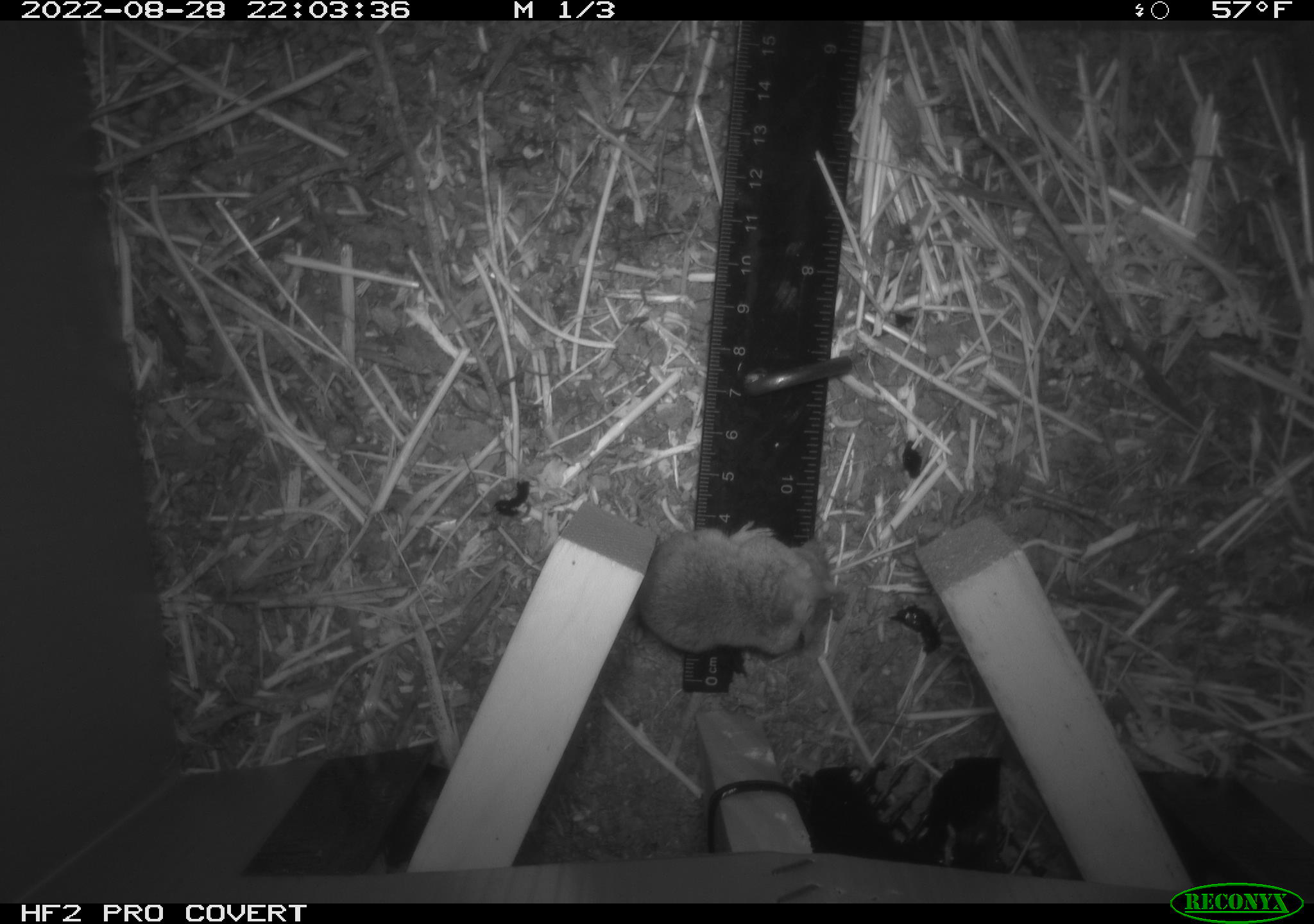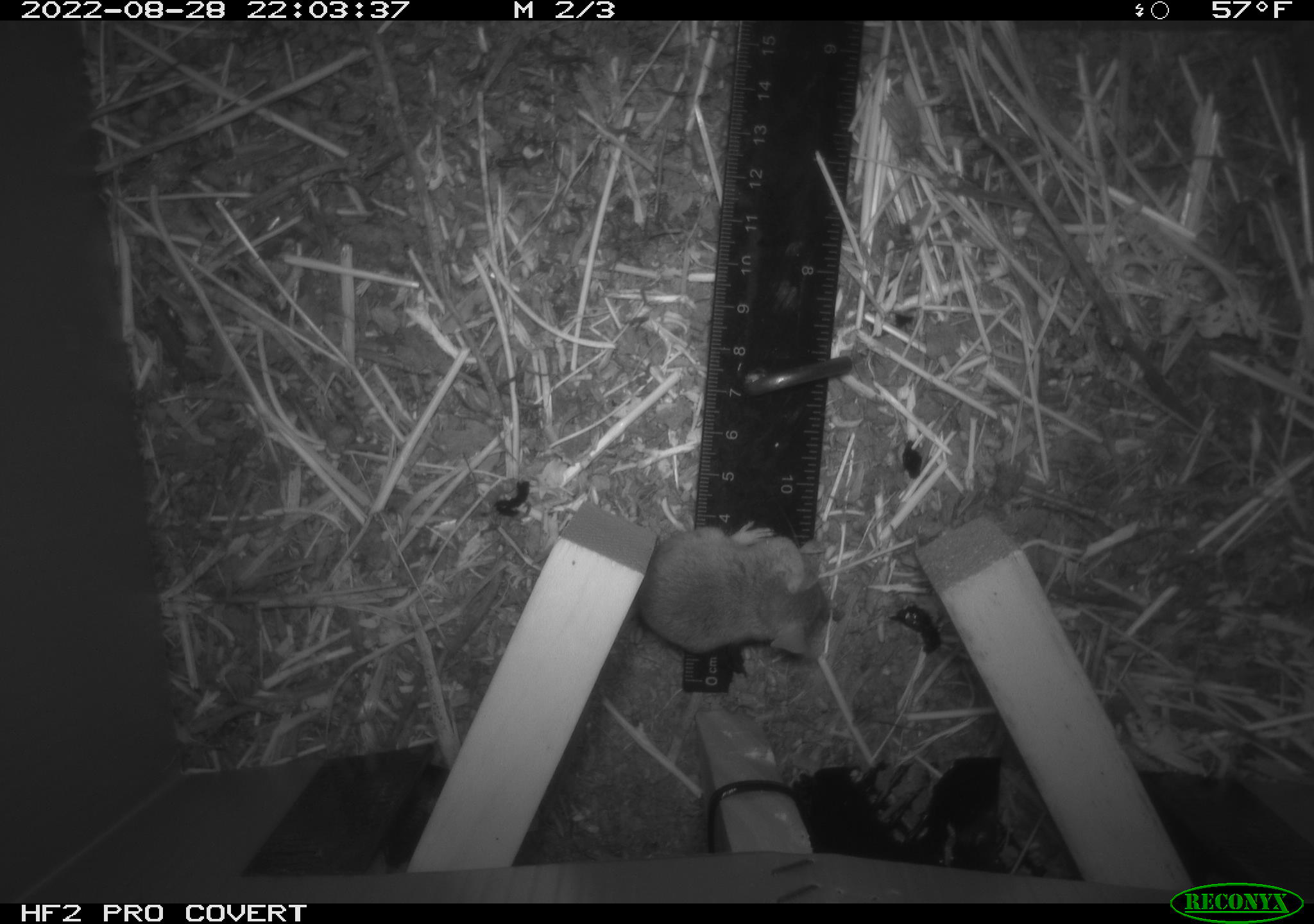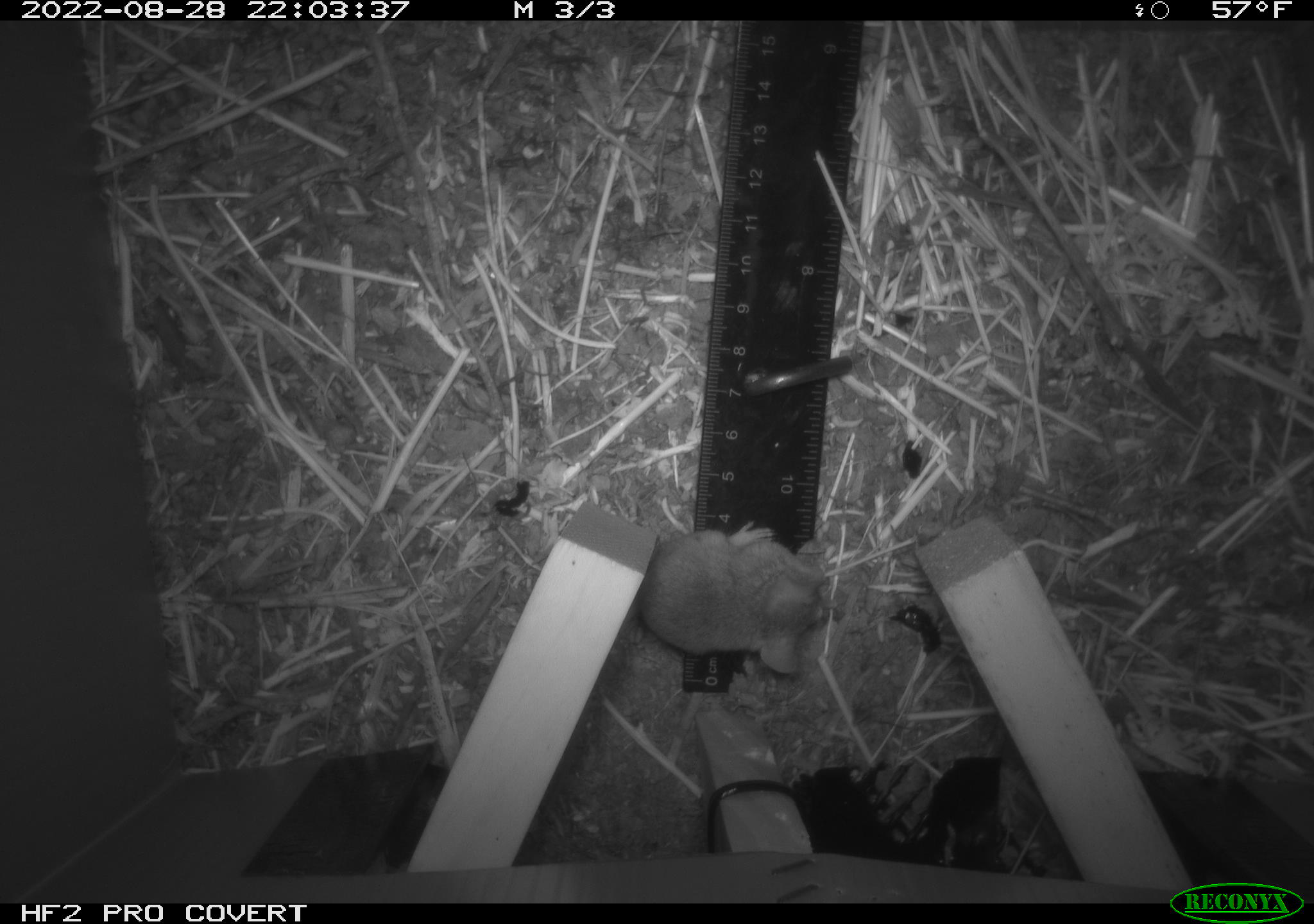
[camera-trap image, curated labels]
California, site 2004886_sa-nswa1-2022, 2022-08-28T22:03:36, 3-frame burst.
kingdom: Animalia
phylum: Chordata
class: Mammalia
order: Rodentia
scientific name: Rodentia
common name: rodent